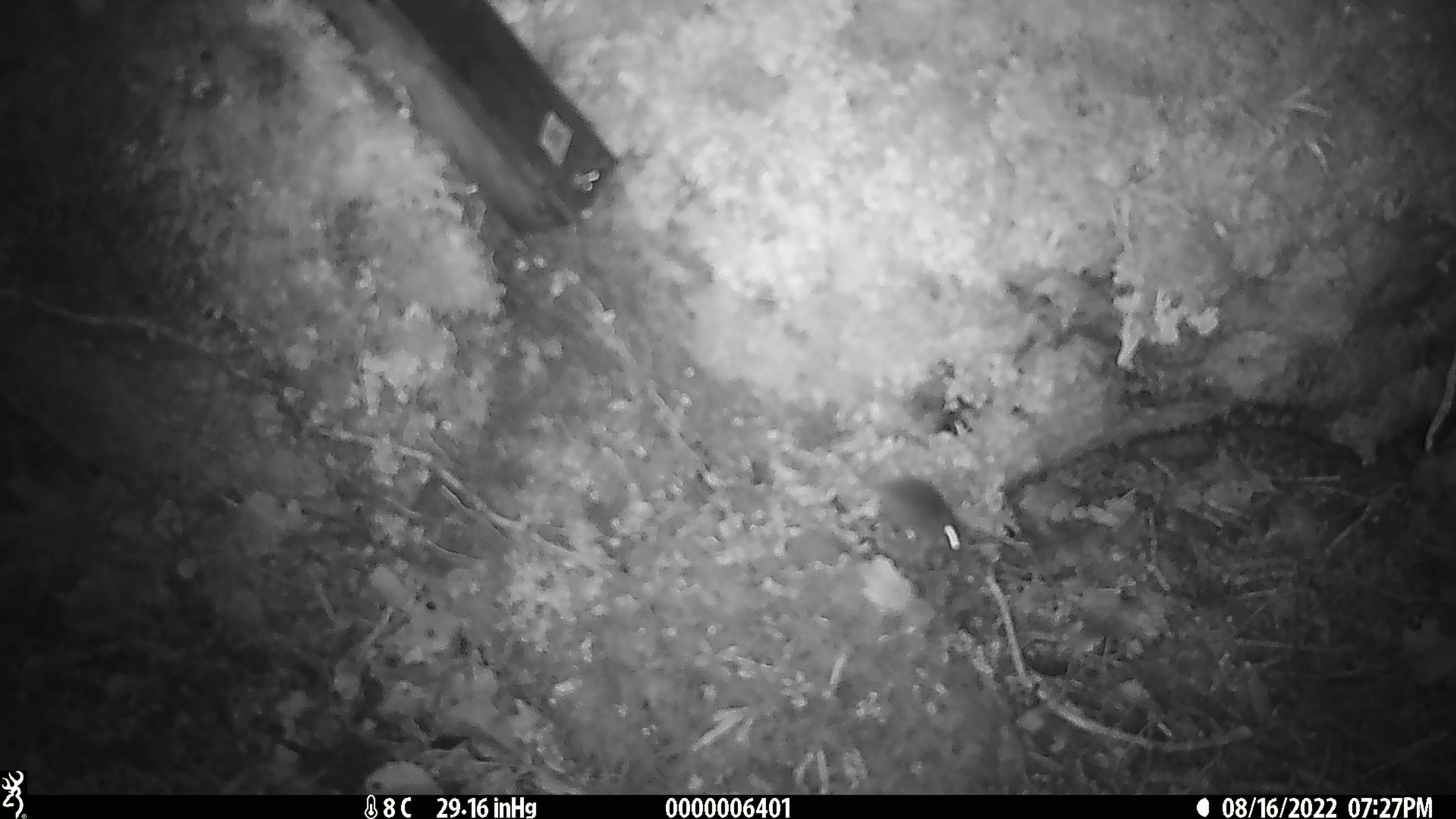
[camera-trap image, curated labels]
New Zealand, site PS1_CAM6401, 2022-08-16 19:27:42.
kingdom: Animalia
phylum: Chordata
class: Mammalia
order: Rodentia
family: Muridae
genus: Mus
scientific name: Mus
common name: mouse